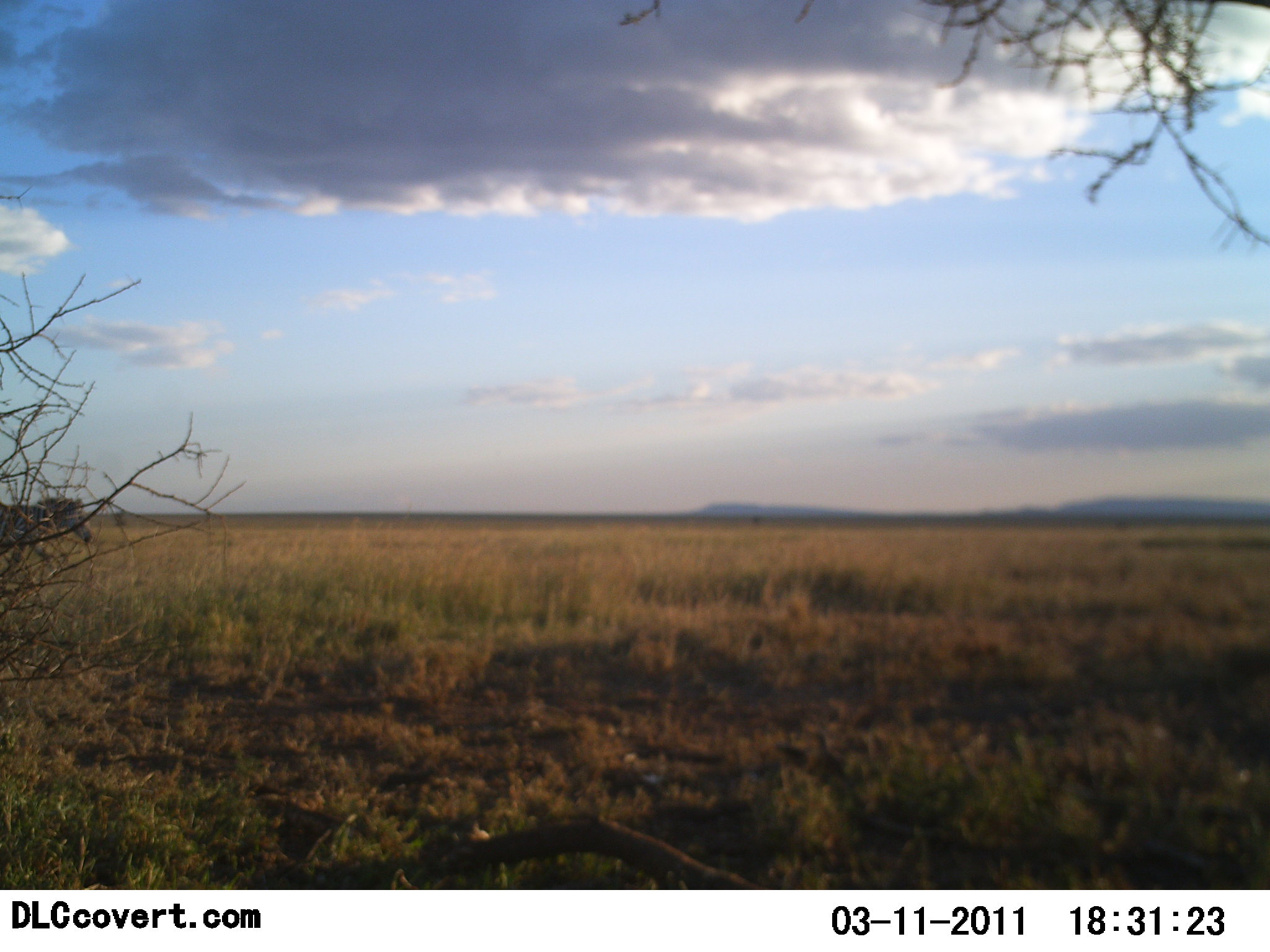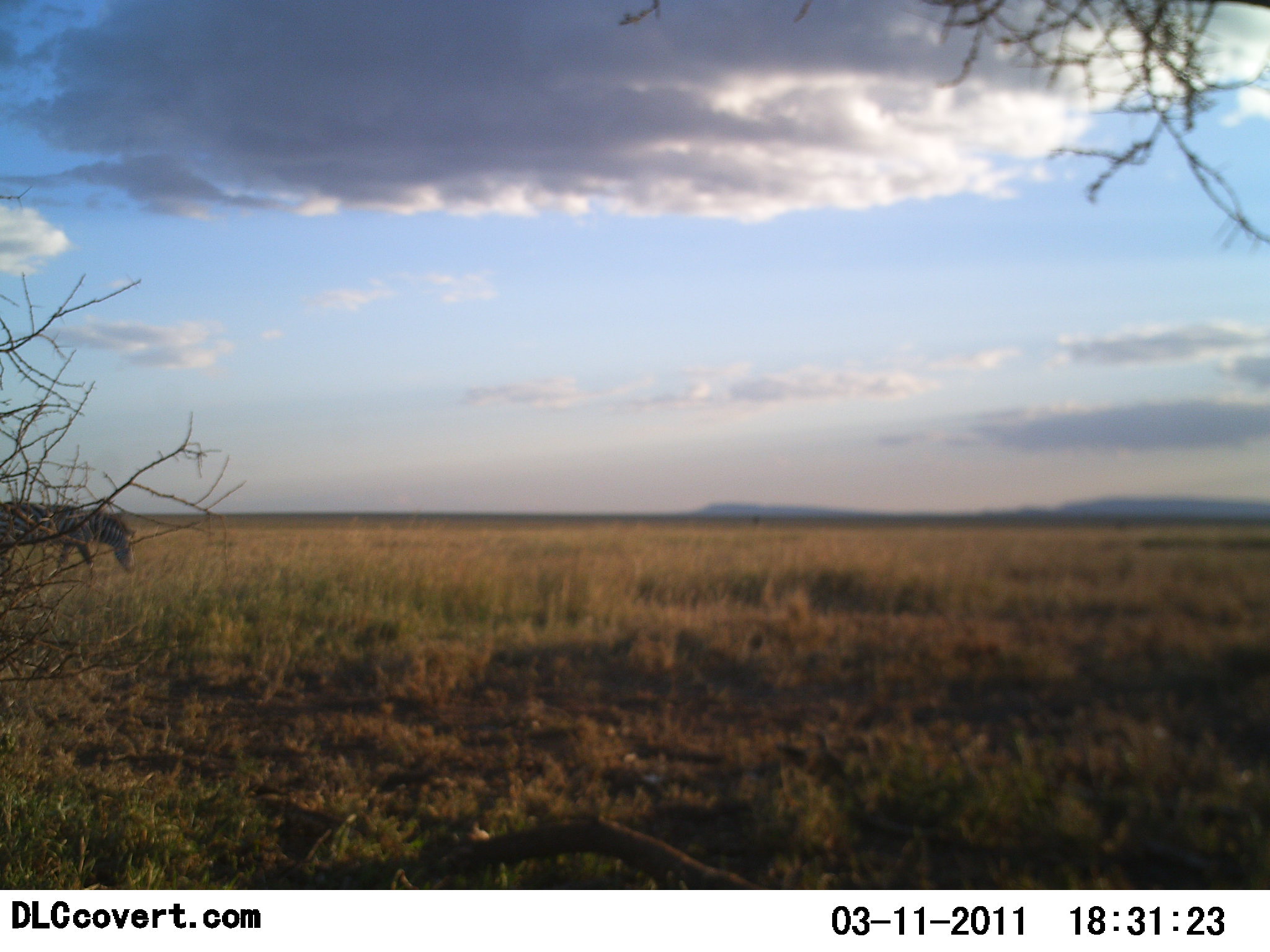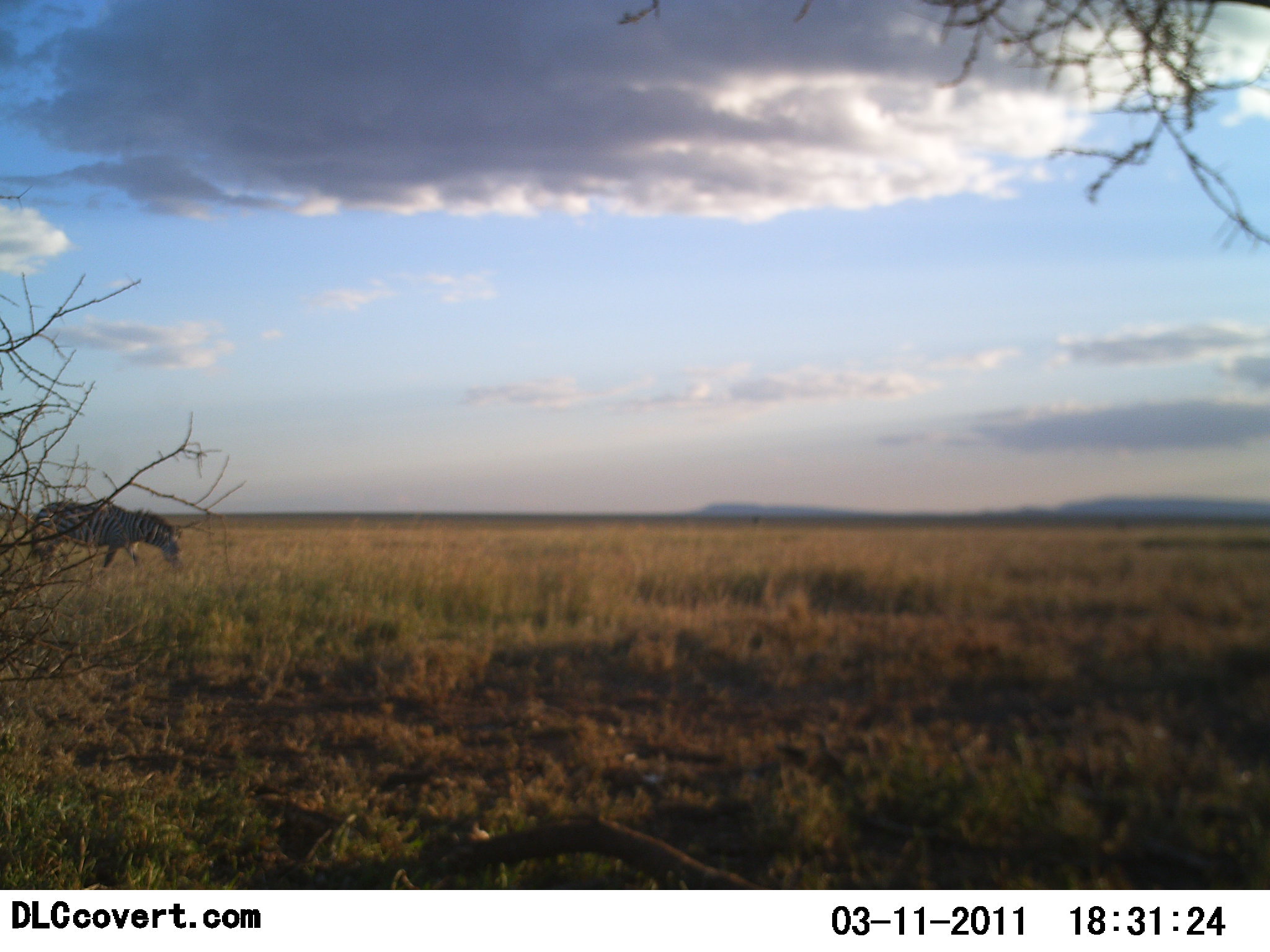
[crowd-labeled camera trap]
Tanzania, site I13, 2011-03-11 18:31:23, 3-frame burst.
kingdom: Animalia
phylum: Chordata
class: Mammalia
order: Perissodactyla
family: Equidae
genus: Equus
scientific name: Equus quagga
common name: plains zebra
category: zebra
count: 1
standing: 0%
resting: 0%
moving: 80%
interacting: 0%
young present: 0%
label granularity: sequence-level